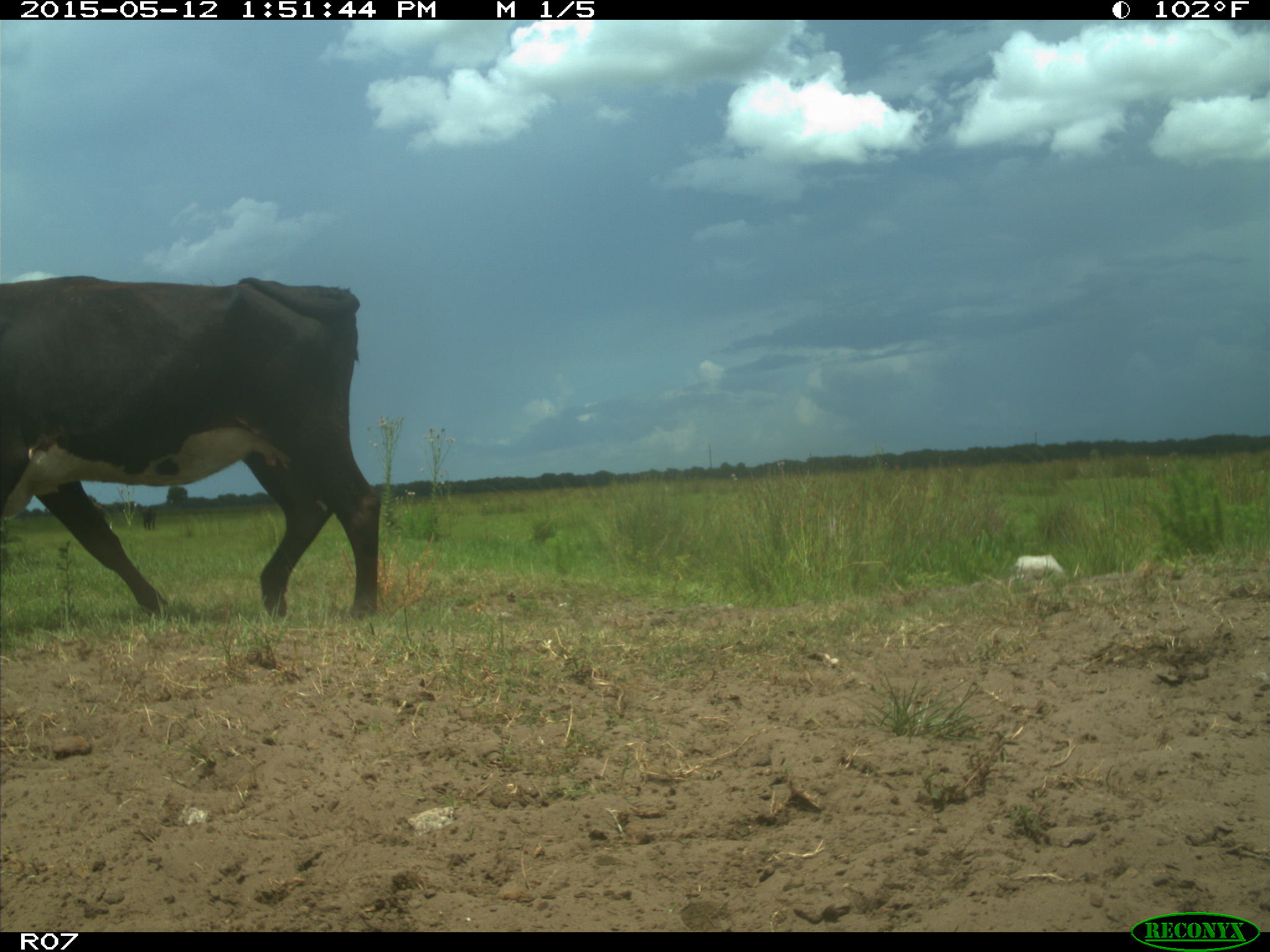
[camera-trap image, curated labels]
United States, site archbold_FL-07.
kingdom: Animalia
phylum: Chordata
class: Mammalia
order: Artiodactyla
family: Bovidae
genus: Bos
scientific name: Bos taurus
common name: domestic cow